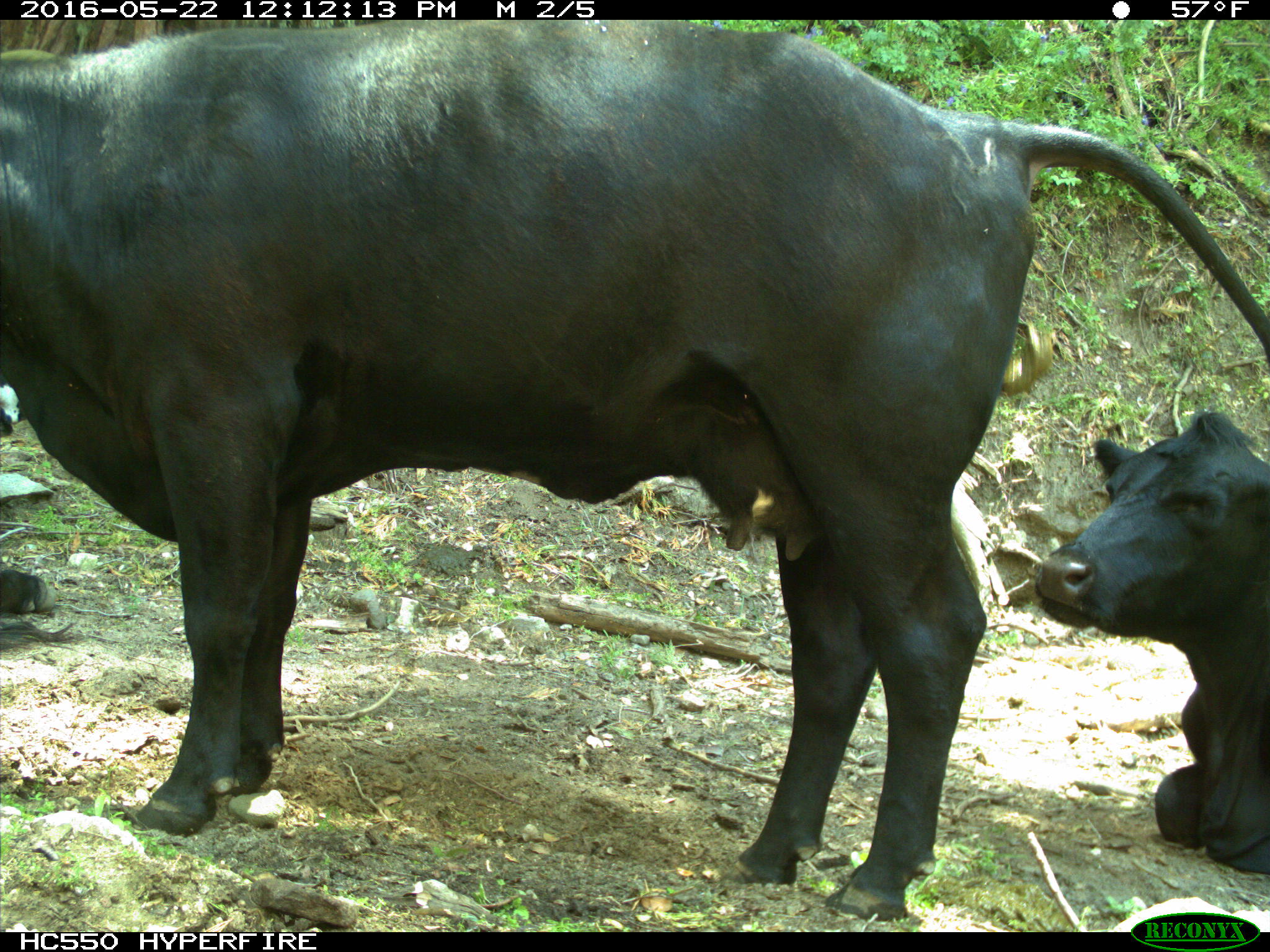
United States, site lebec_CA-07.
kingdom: Animalia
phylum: Chordata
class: Mammalia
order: Artiodactyla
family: Bovidae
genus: Bos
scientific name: Bos taurus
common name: domestic cow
Bos taurus (domestic cow).